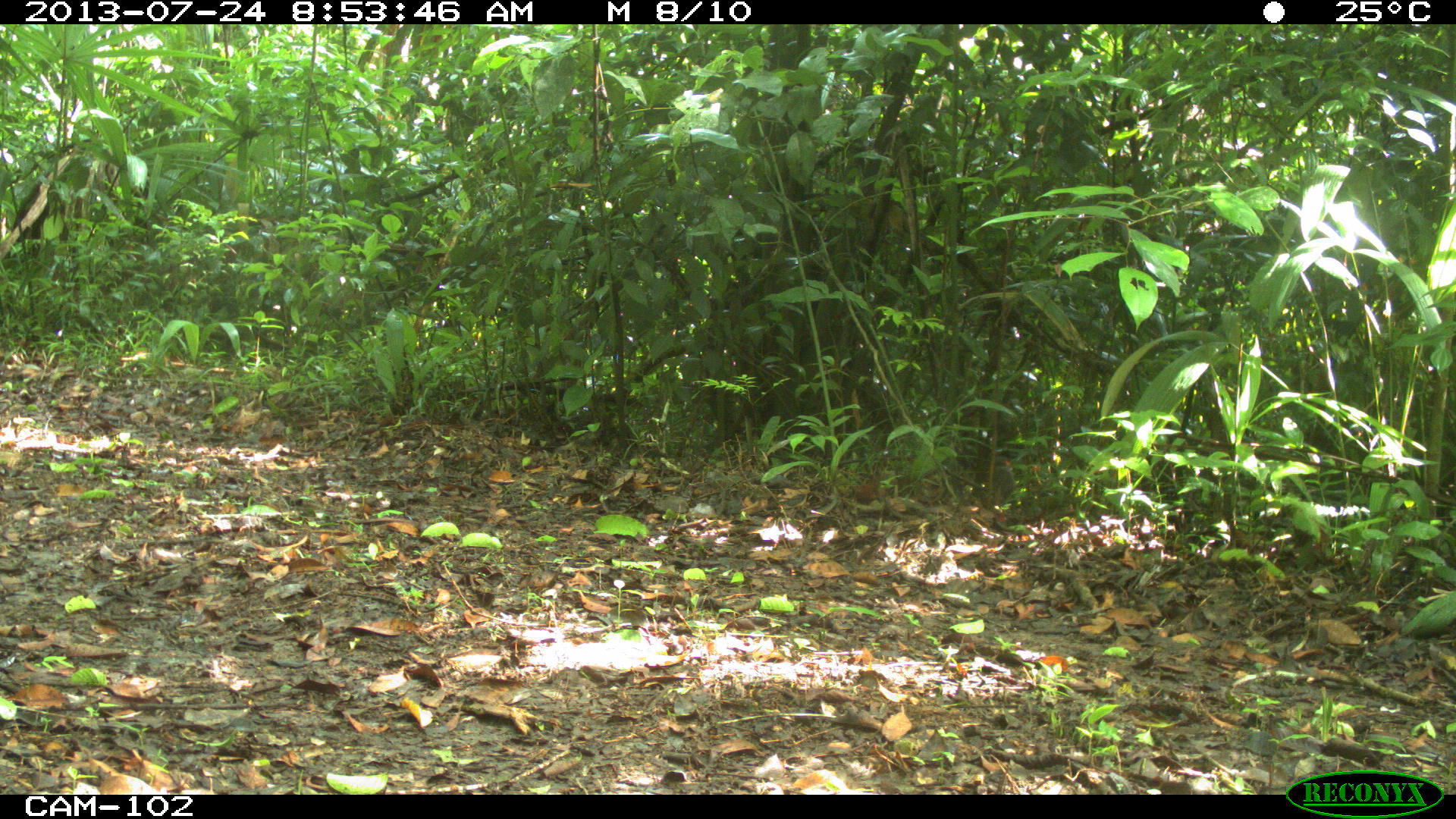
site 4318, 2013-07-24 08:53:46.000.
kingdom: Animalia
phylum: Chordata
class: Mammalia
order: Rodentia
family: Dasyproctidae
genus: Dasyprocta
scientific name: Dasyprocta punctata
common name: central american agouti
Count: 1.